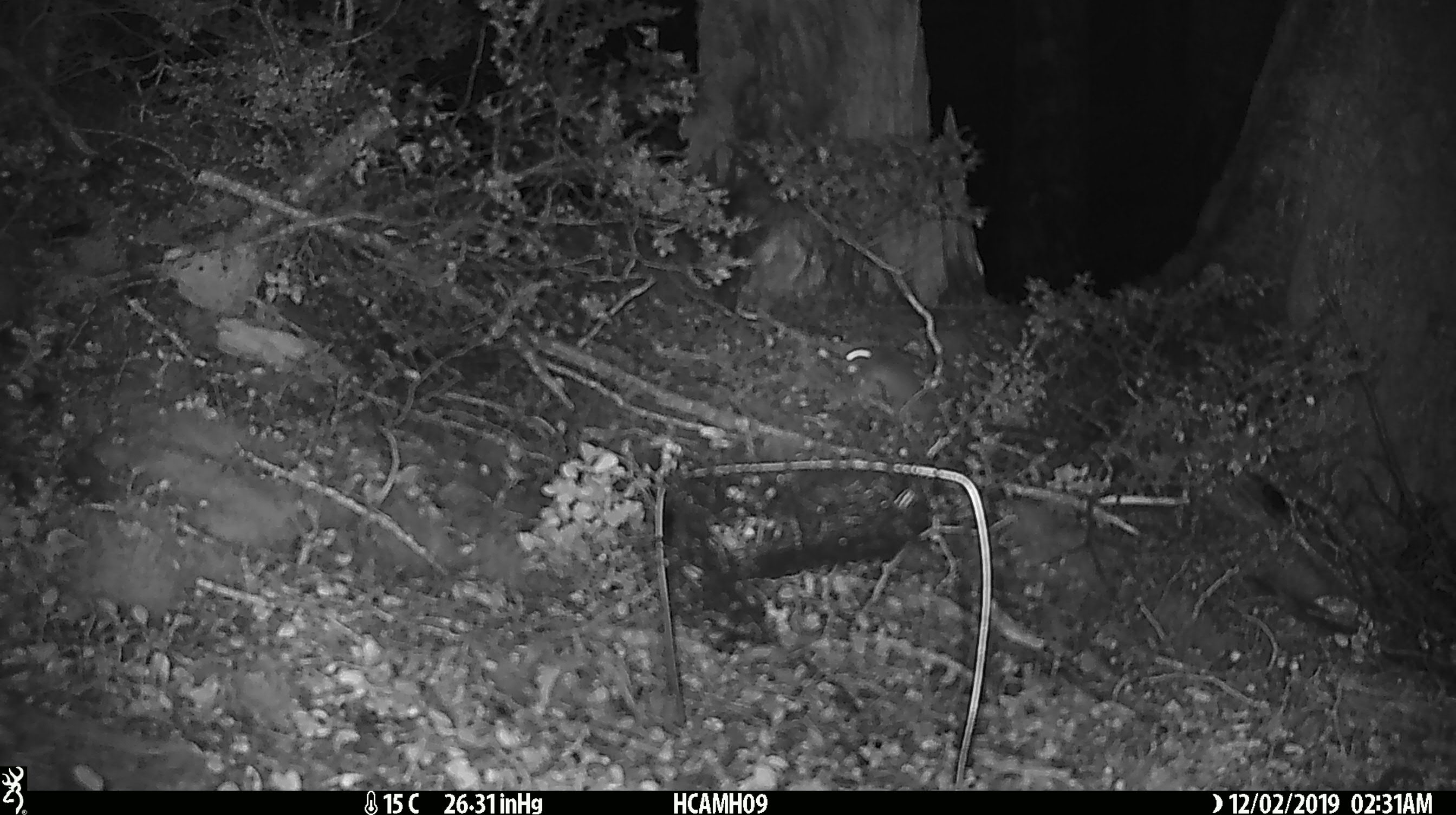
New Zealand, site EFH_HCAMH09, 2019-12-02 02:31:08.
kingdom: Animalia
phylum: Chordata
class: Mammalia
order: Rodentia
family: Muridae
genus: Mus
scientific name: Mus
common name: mouse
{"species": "mouse (Mus)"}